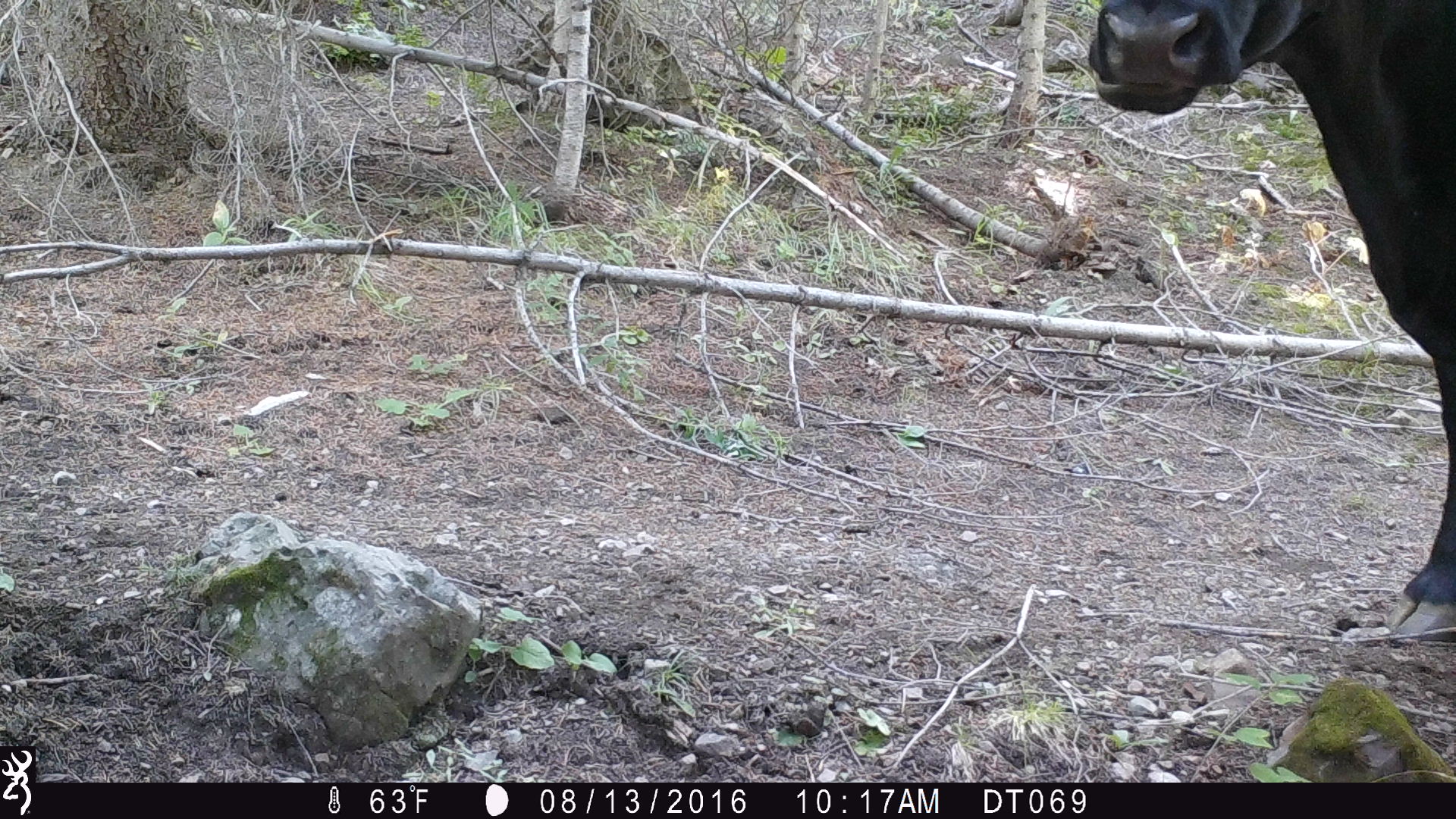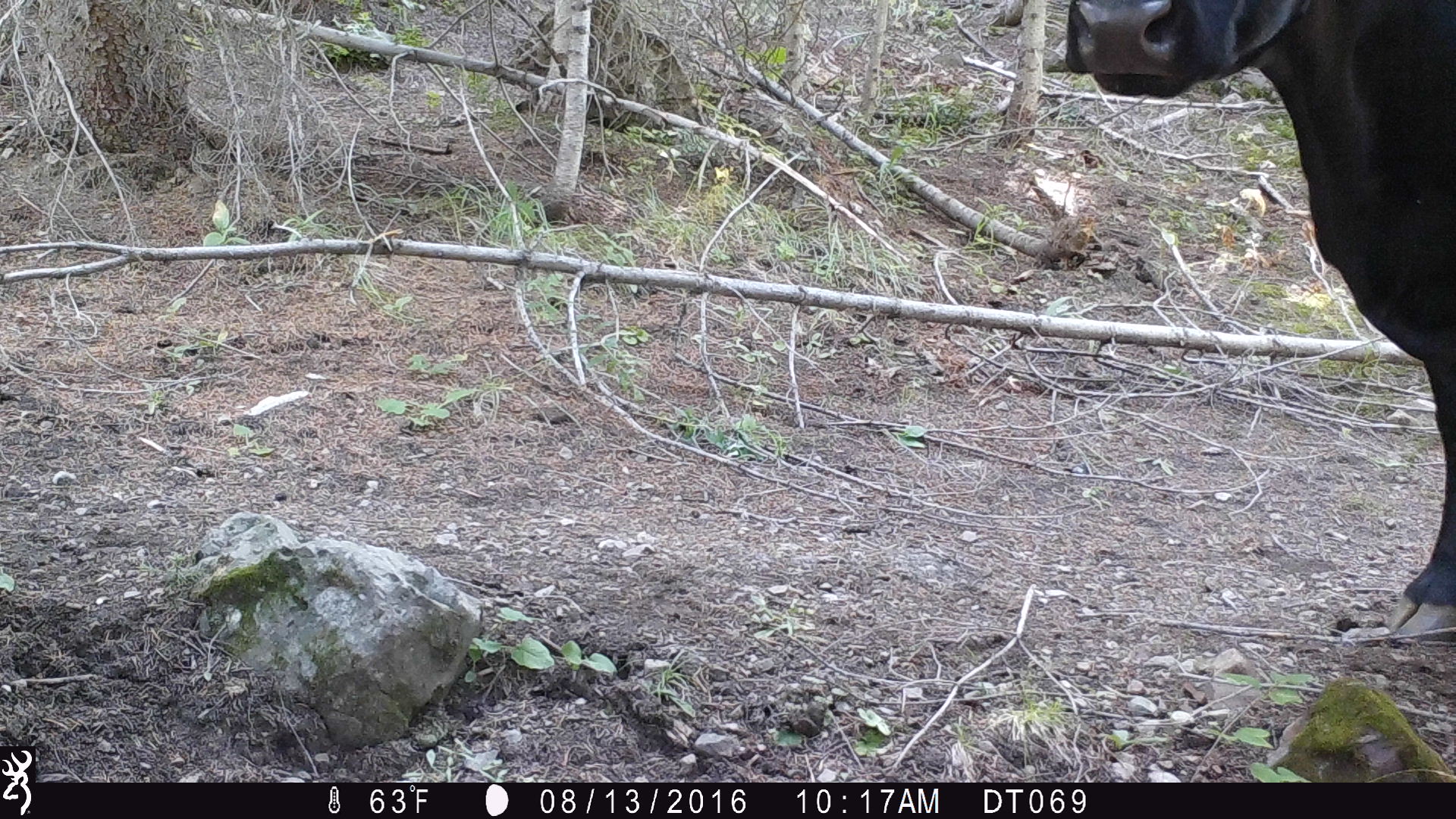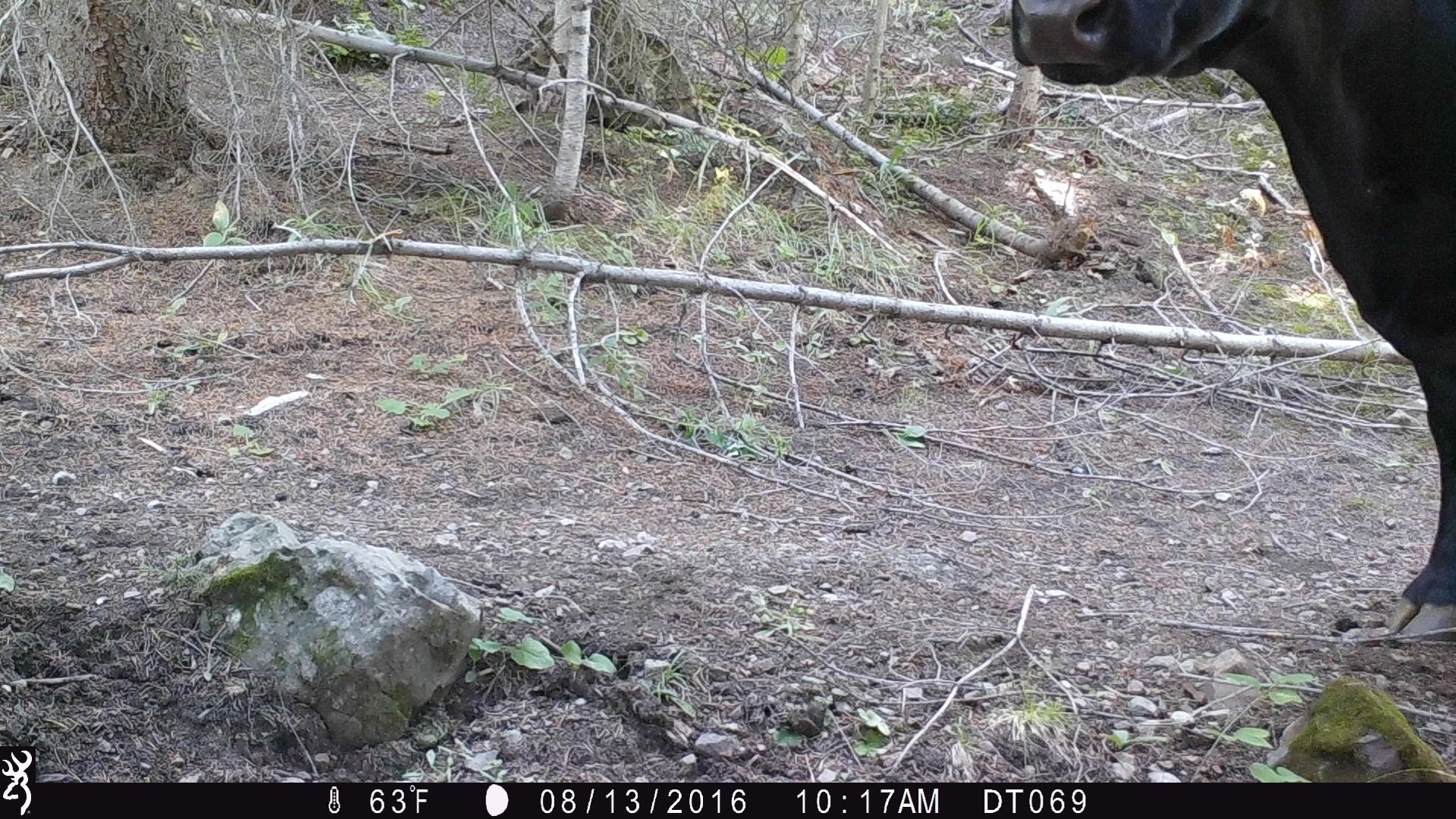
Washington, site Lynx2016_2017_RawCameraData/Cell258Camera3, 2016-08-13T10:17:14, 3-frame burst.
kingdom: Animalia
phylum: Chordata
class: Mammalia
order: Artiodactyla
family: Bovidae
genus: Bos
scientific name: Bos taurus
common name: domestic cattle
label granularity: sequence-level